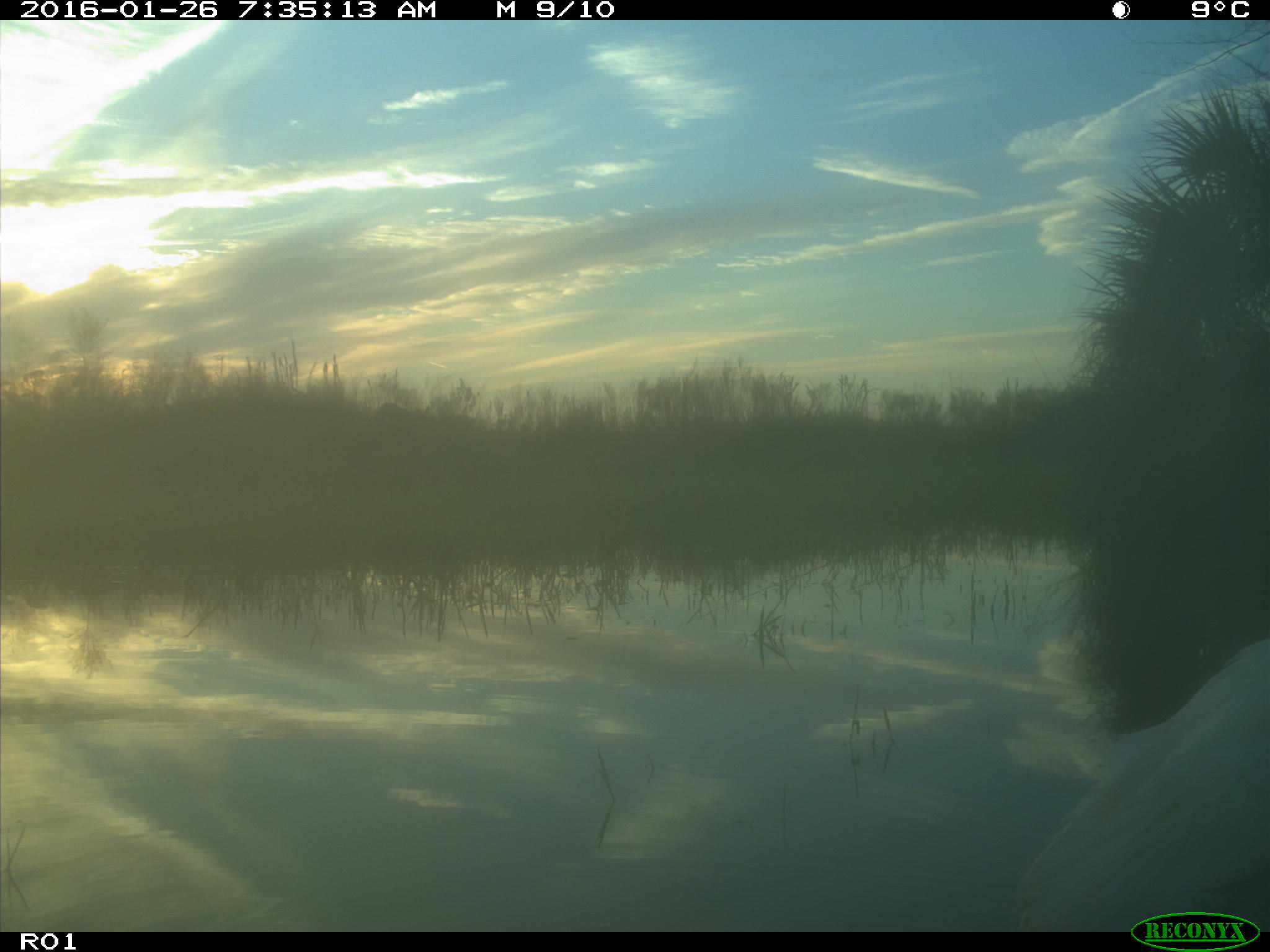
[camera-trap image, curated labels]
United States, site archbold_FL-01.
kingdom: Animalia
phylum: Chordata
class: Aves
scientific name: Aves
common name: birds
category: unidentified bird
Unidentified bird (birds) (Aves).